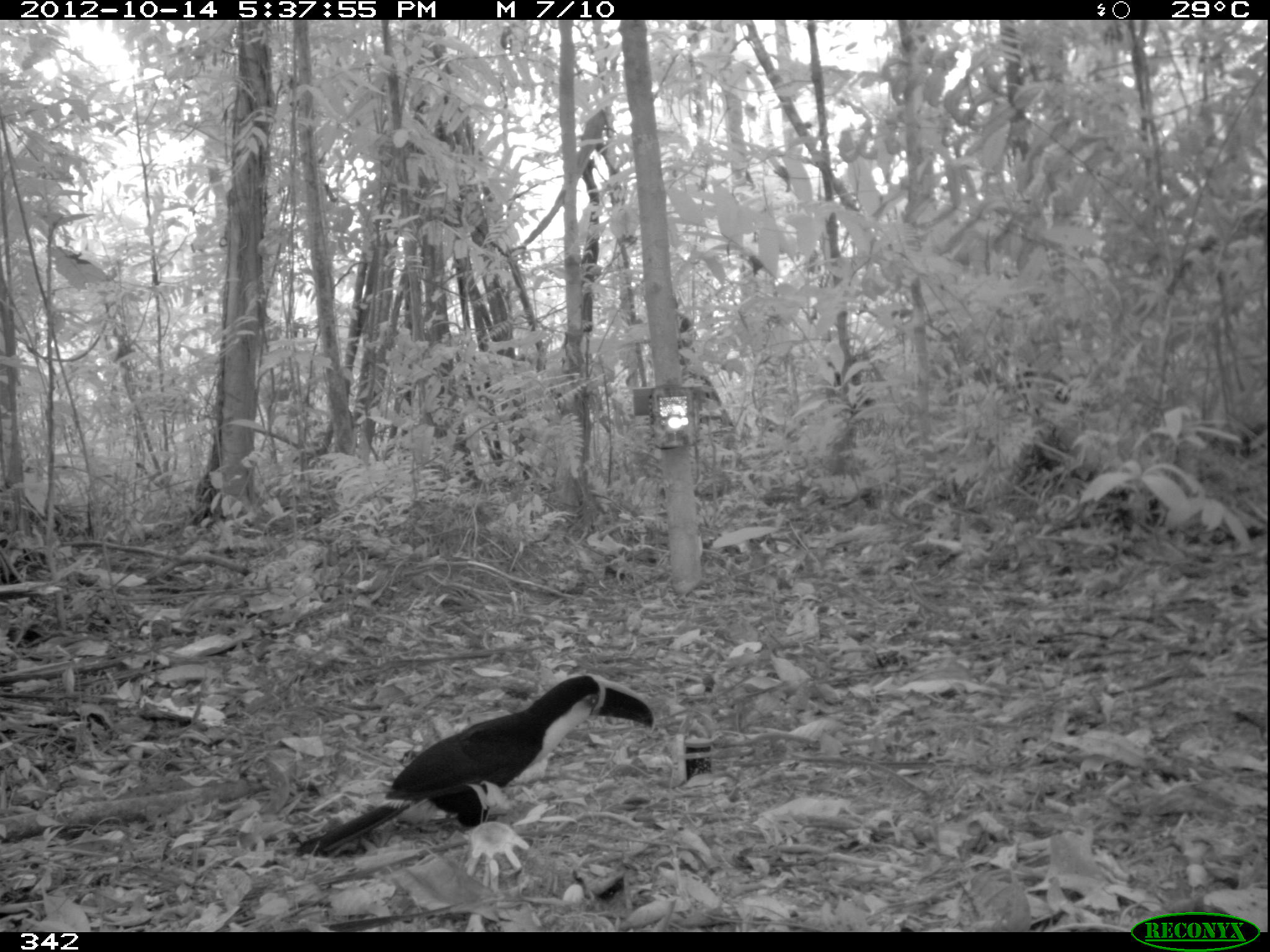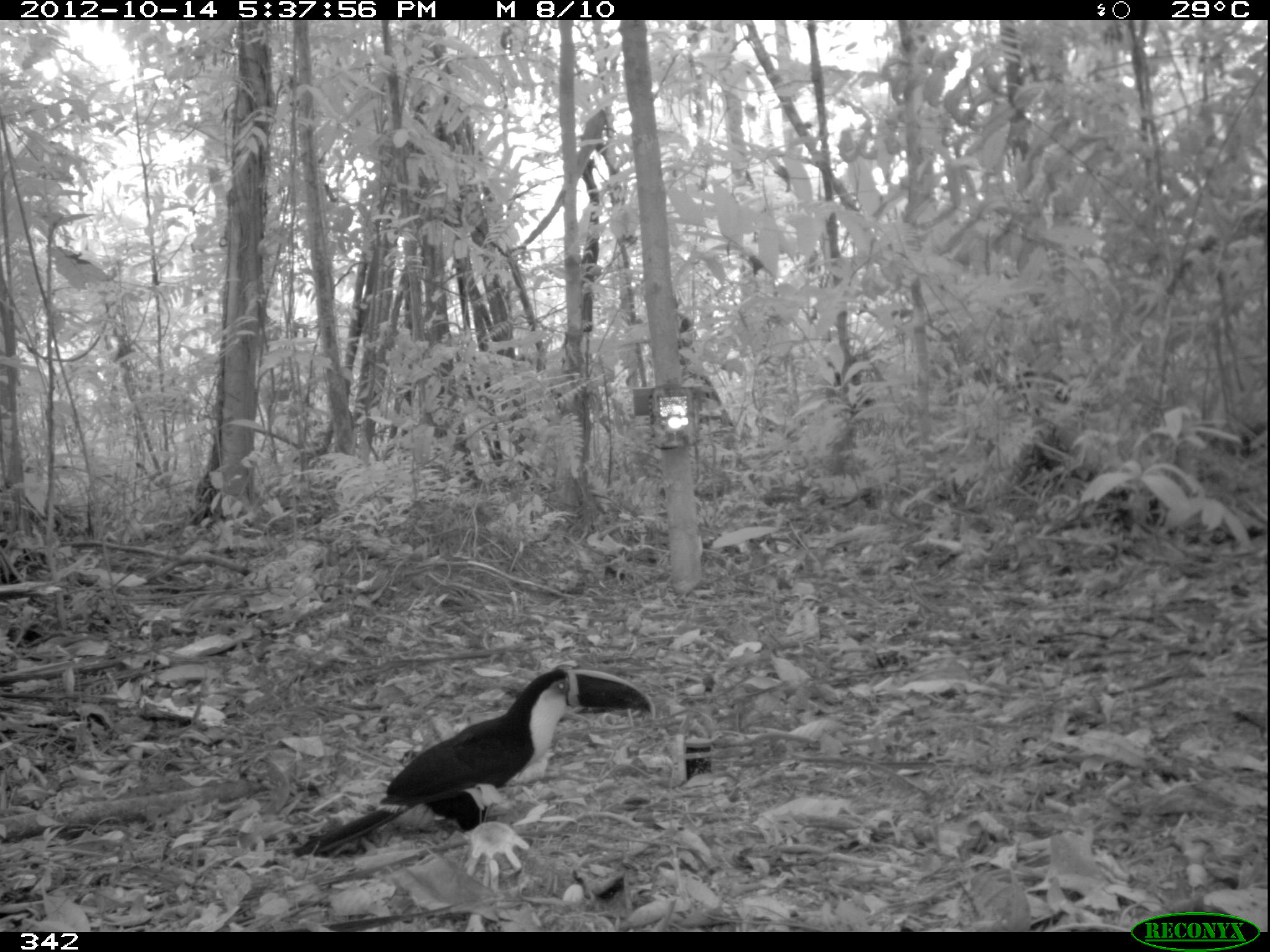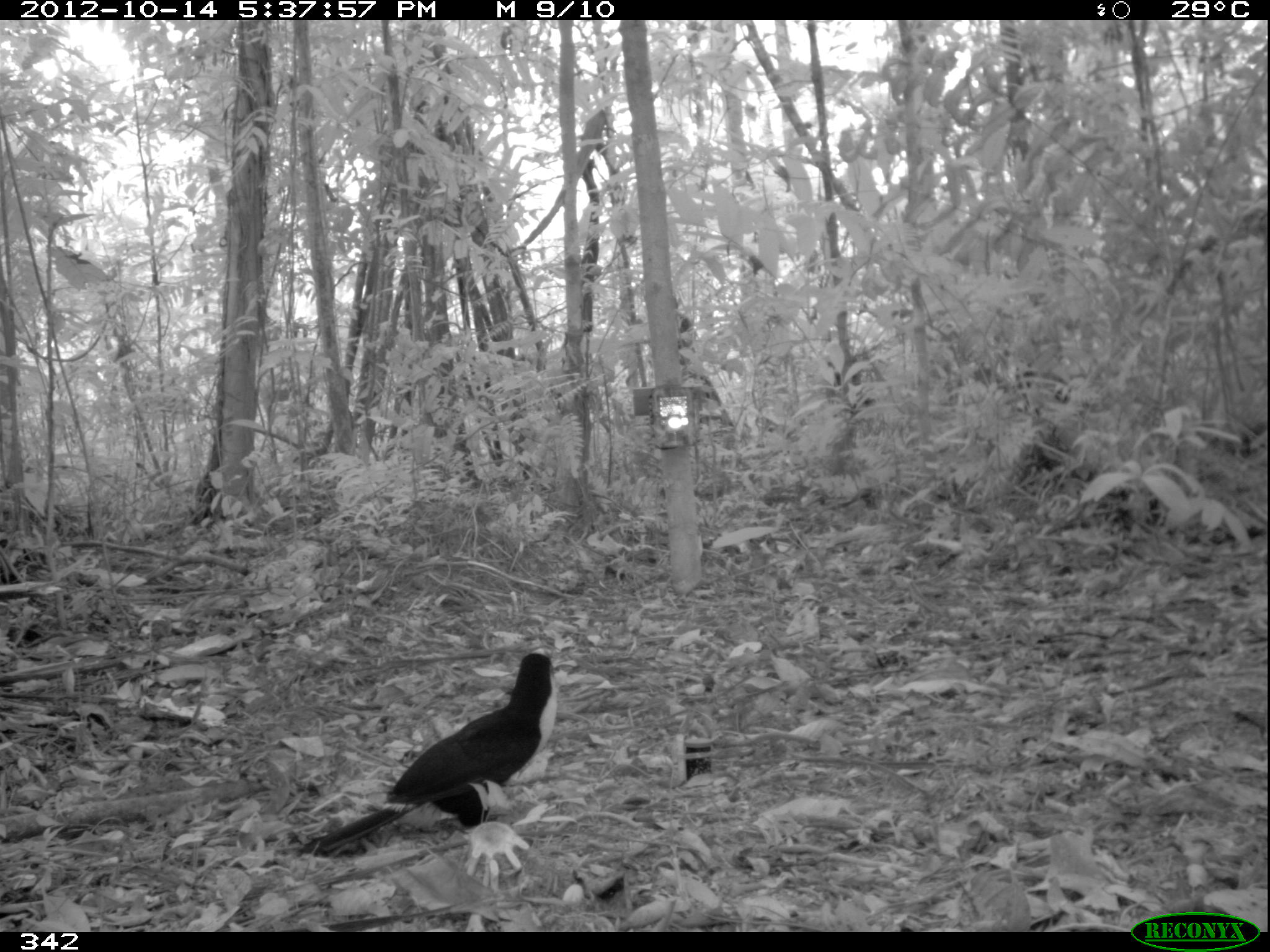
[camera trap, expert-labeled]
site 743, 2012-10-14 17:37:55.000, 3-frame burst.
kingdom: Animalia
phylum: Chordata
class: Aves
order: Piciformes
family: Ramphastidae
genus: Ramphastos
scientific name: Ramphastos tucanus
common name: white-throated toucan